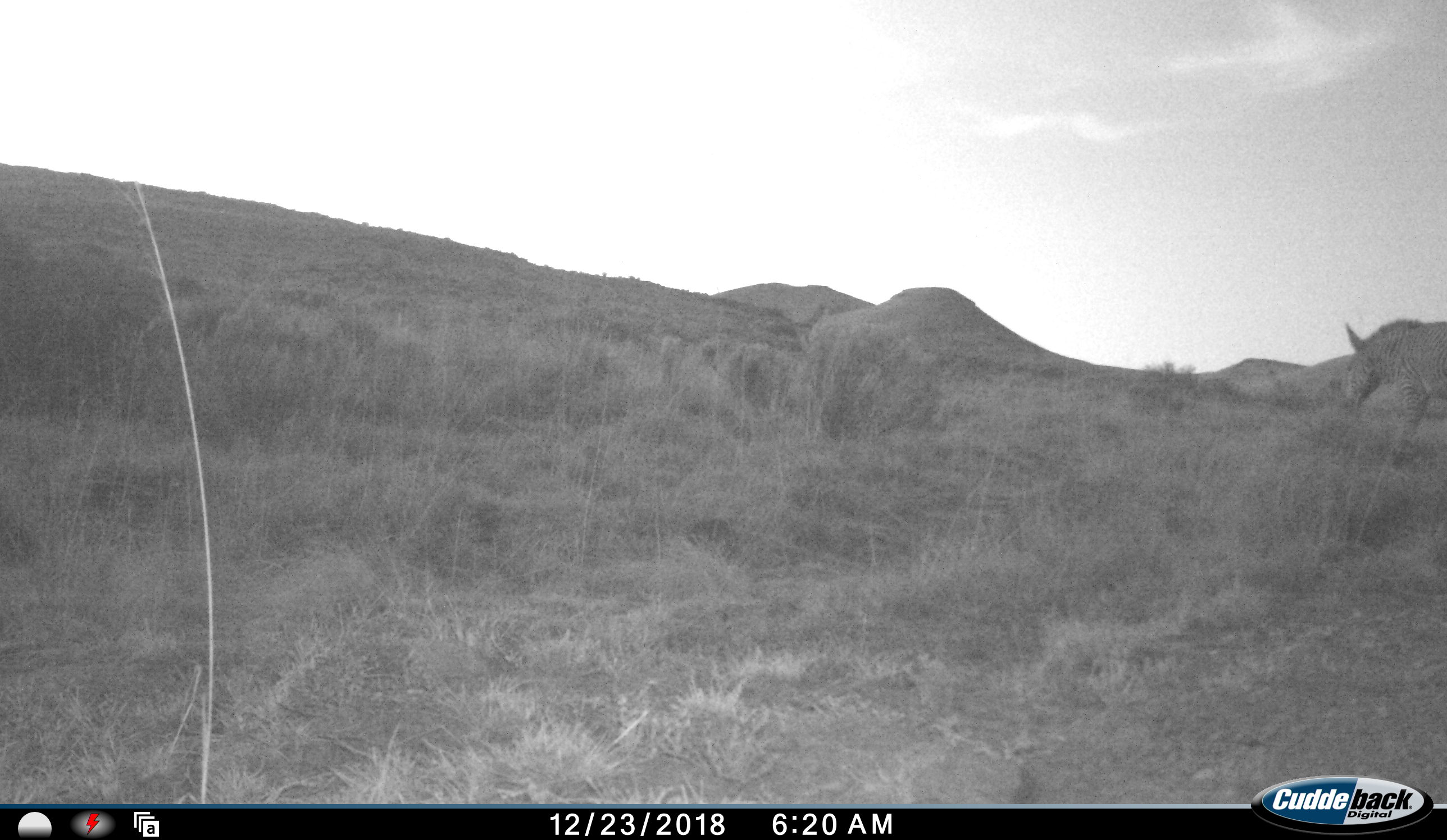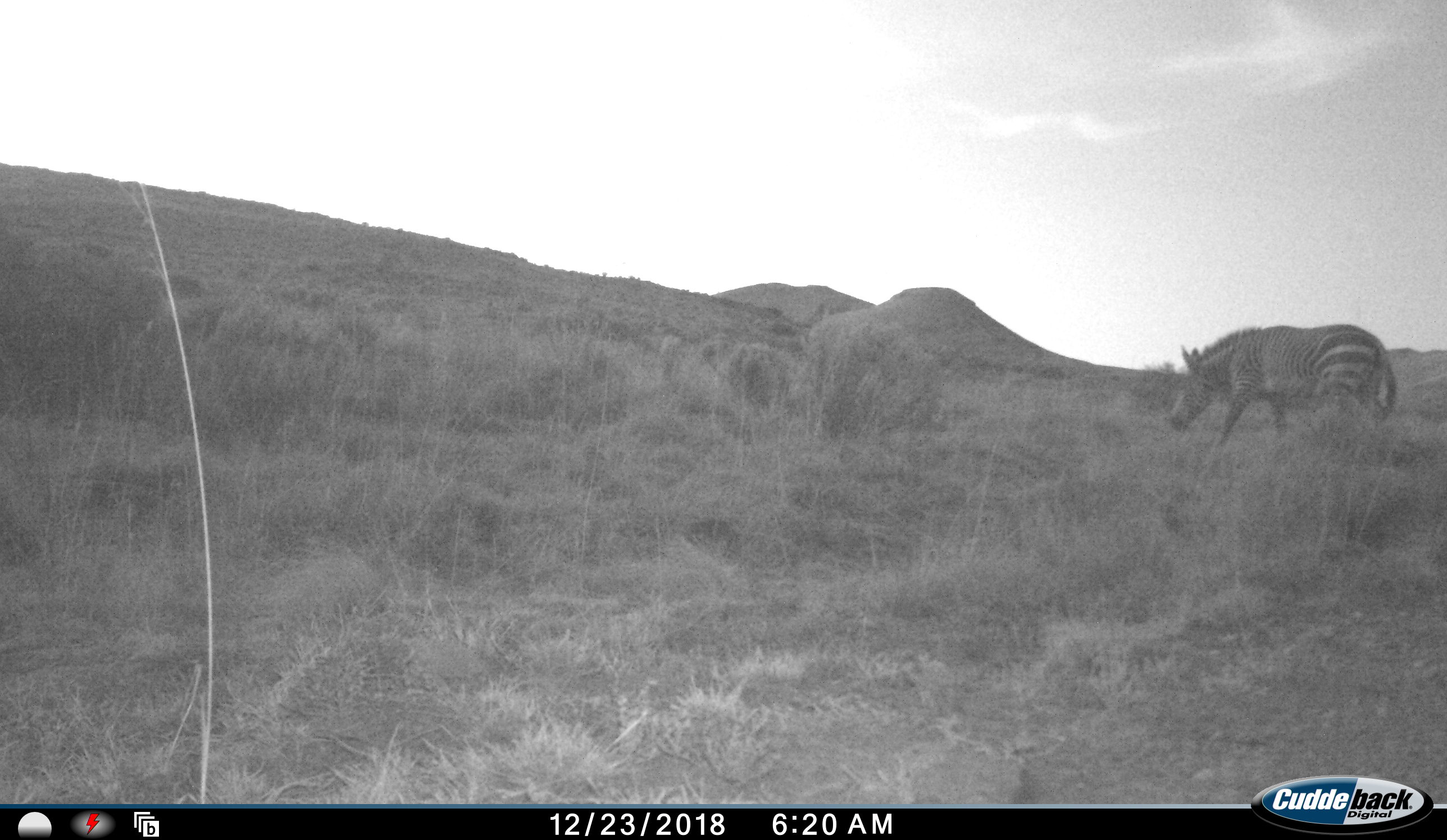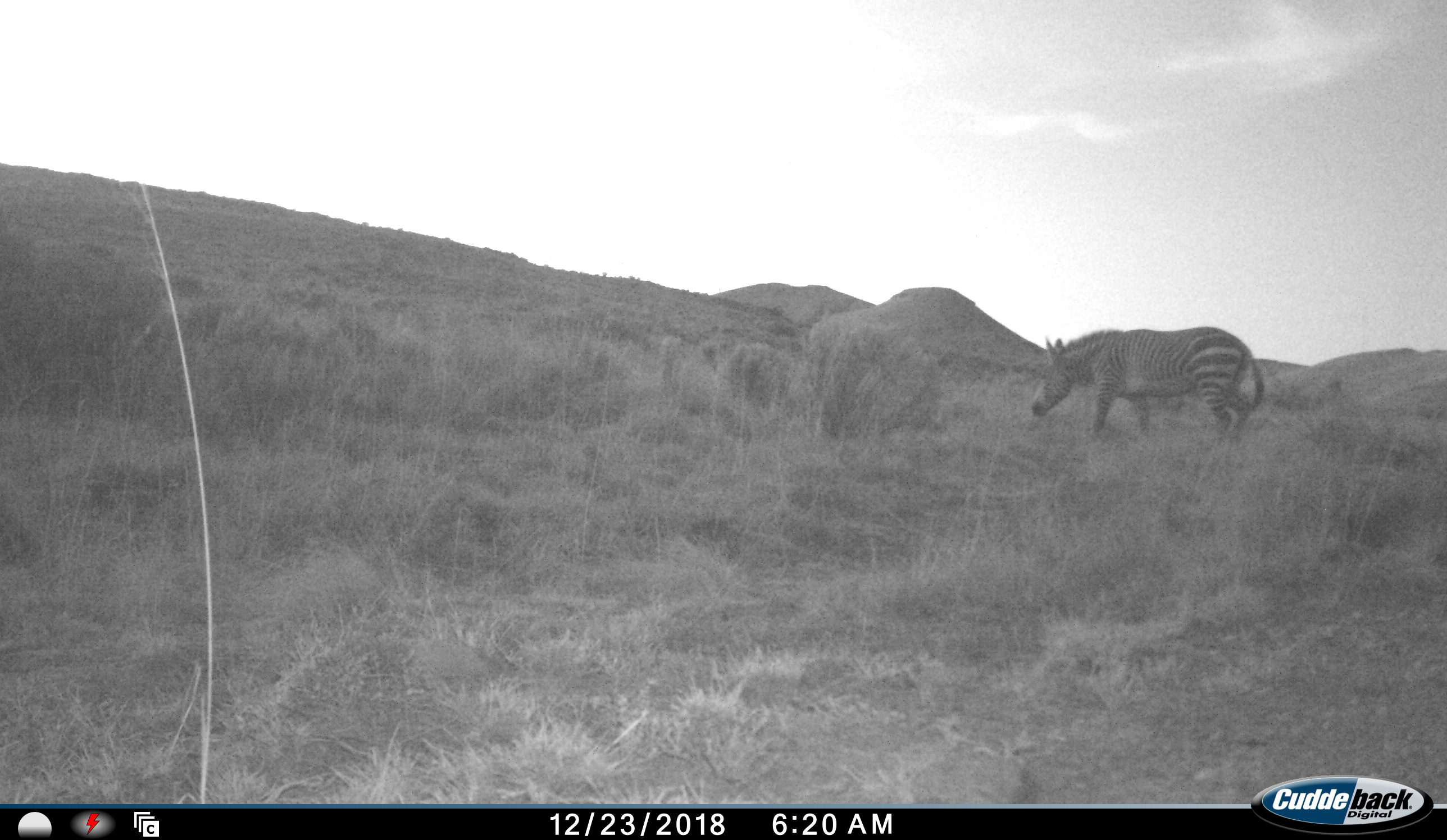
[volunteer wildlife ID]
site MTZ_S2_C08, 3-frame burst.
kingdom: Animalia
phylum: Chordata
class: Mammalia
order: Perissodactyla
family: Equidae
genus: Equus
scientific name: Equus zebra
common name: mountain zebra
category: zebramountain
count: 1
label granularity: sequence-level